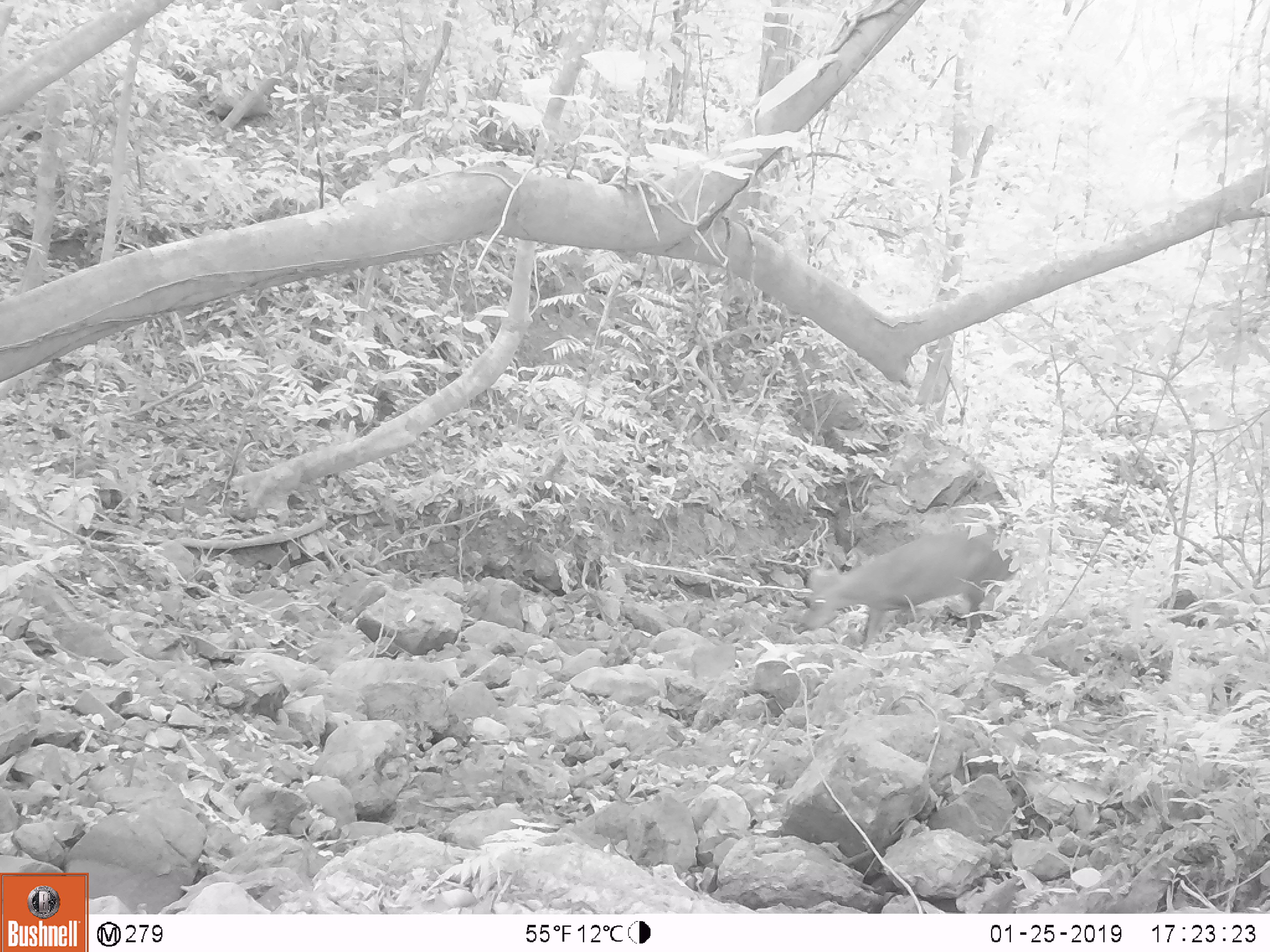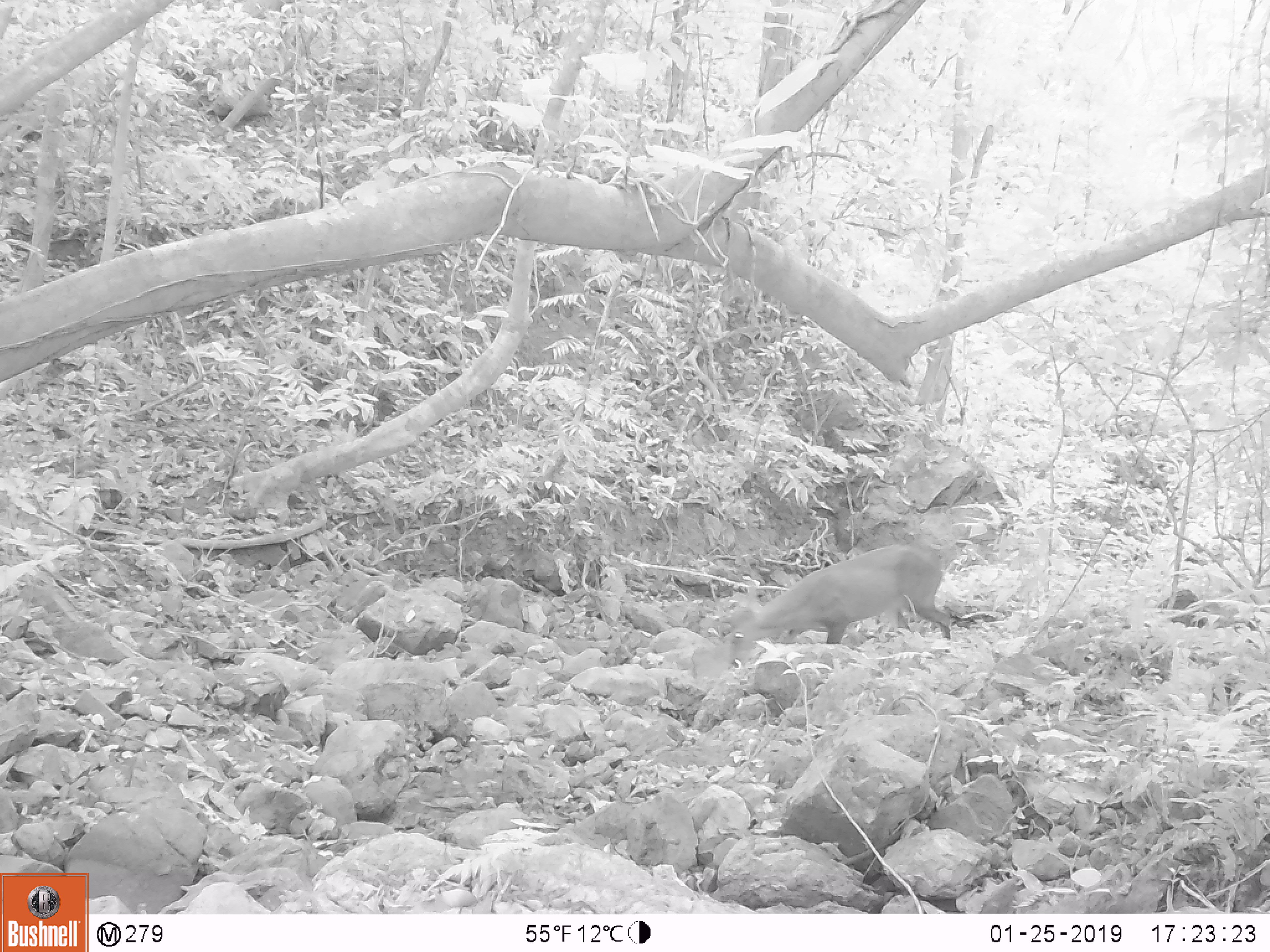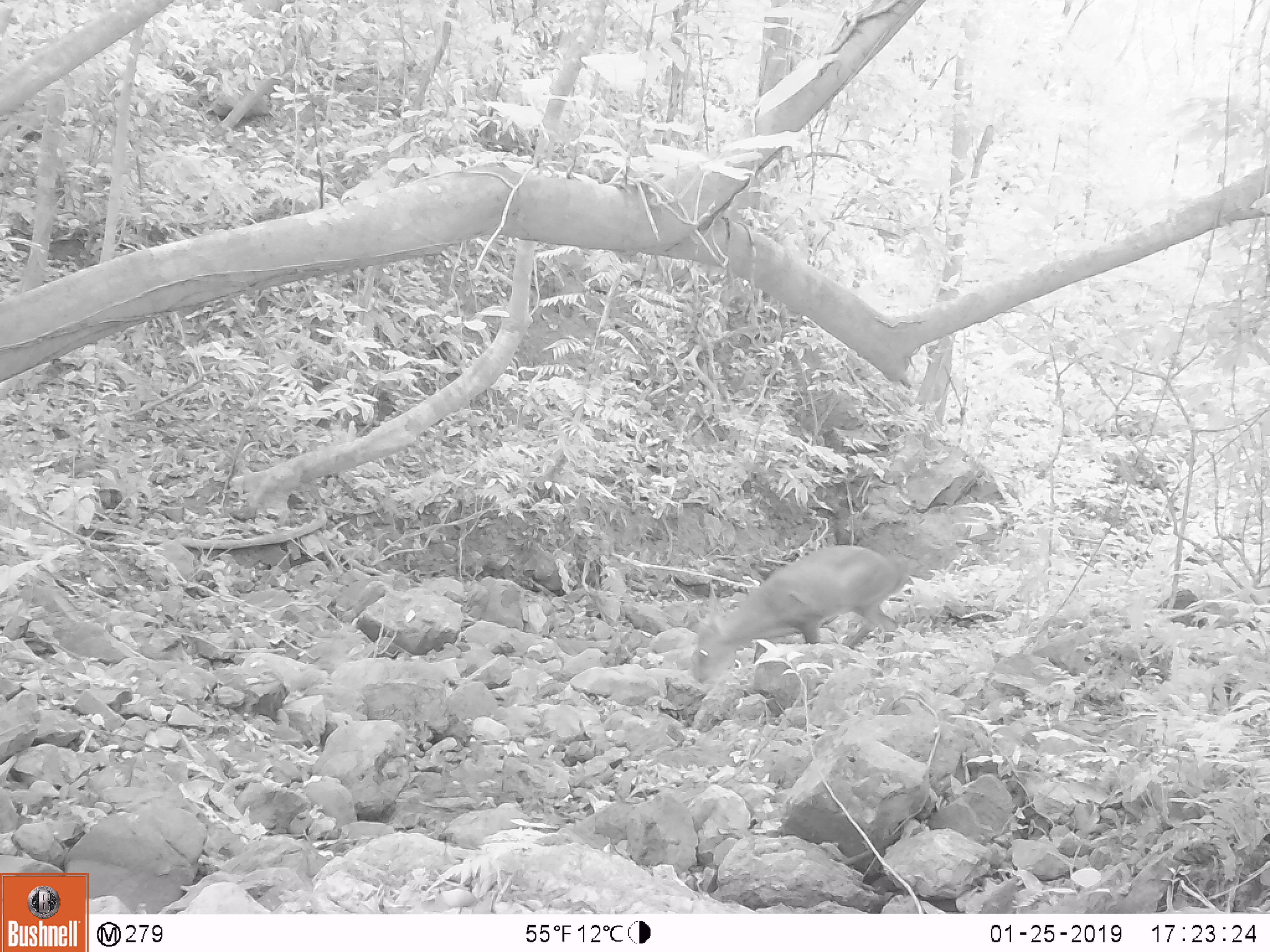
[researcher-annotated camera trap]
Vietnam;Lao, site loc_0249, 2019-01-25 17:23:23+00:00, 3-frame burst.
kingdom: Animalia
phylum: Chordata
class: Mammalia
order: Artiodactyla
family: Cervidae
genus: Muntiacus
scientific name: Muntiacus vuquangensis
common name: large-antlered muntjac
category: large antlered muntjac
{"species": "large antlered muntjac (large-antlered muntjac) (Muntiacus vuquangensis)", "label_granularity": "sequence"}